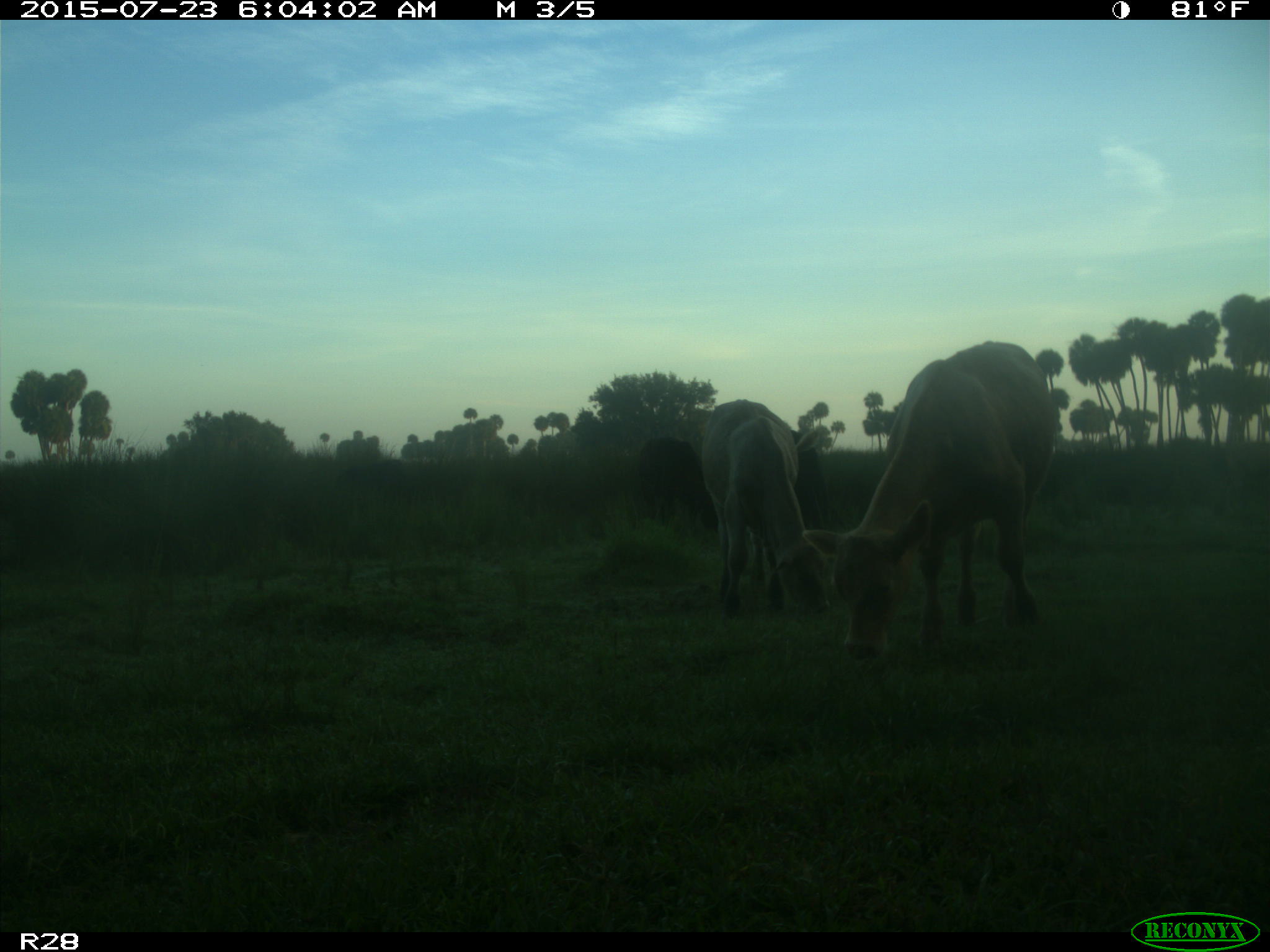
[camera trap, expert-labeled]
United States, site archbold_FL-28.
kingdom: Animalia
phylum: Chordata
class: Mammalia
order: Artiodactyla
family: Bovidae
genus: Bos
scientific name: Bos taurus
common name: domestic cow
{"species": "Bos taurus (domestic cow)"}